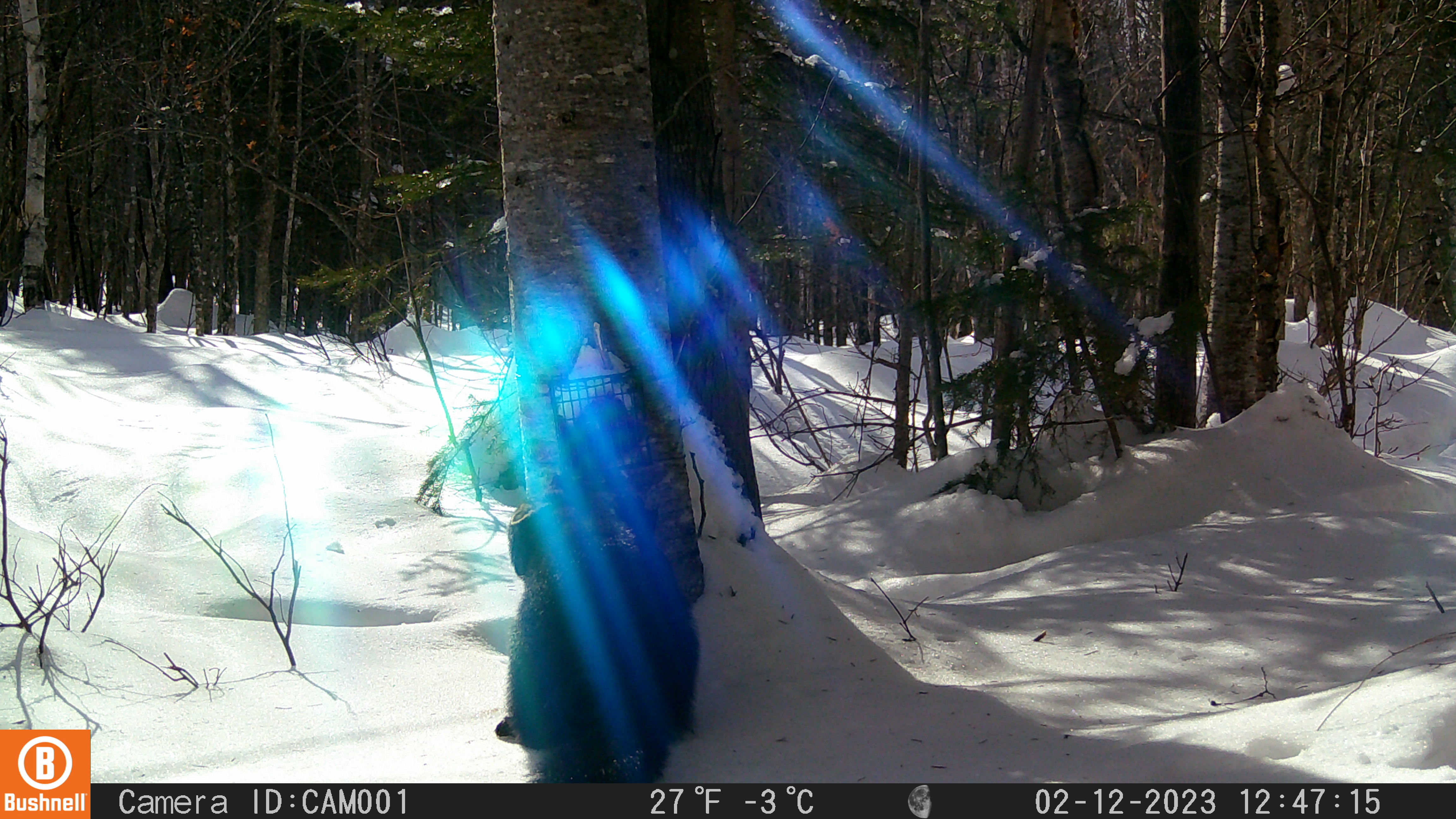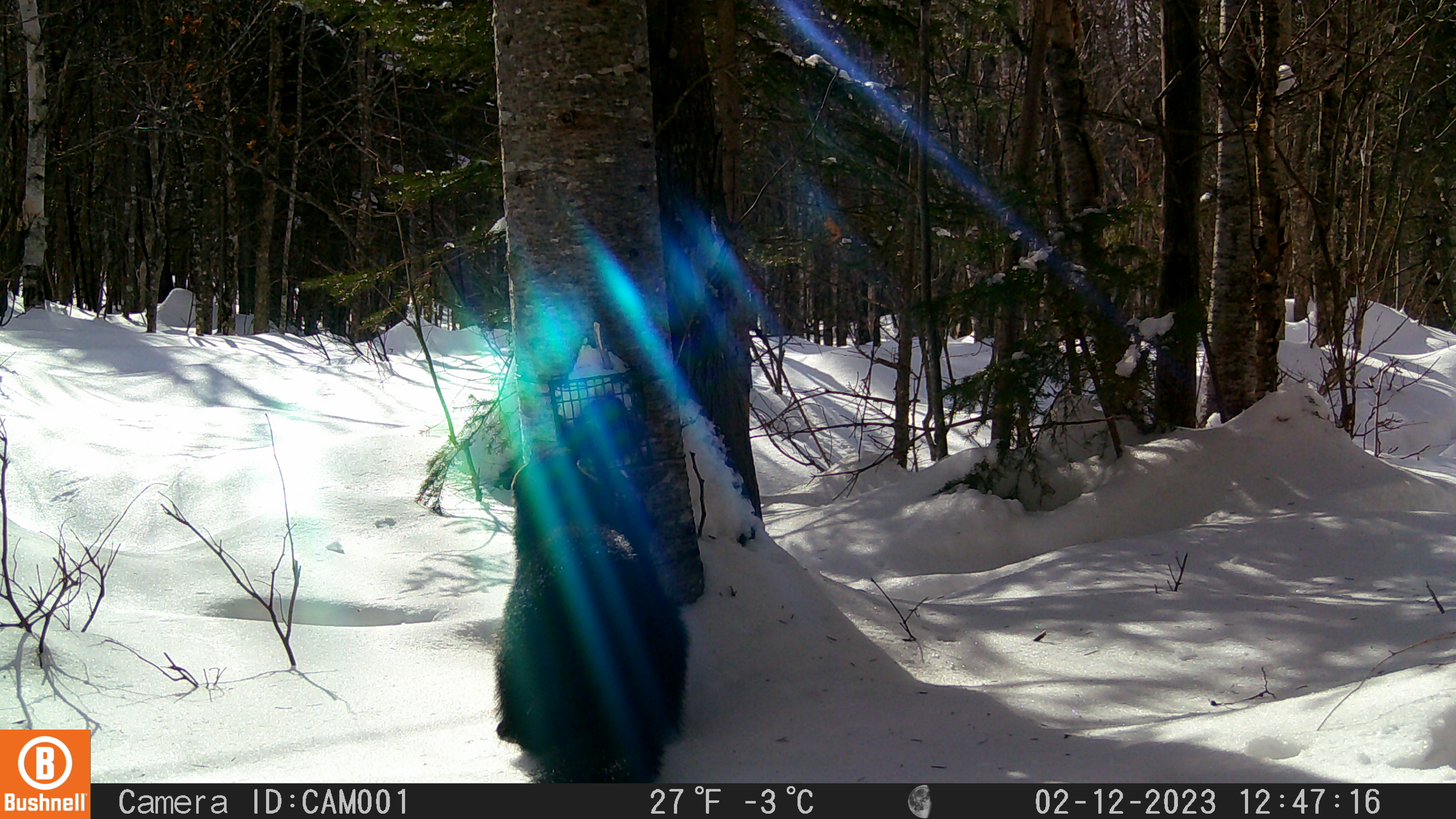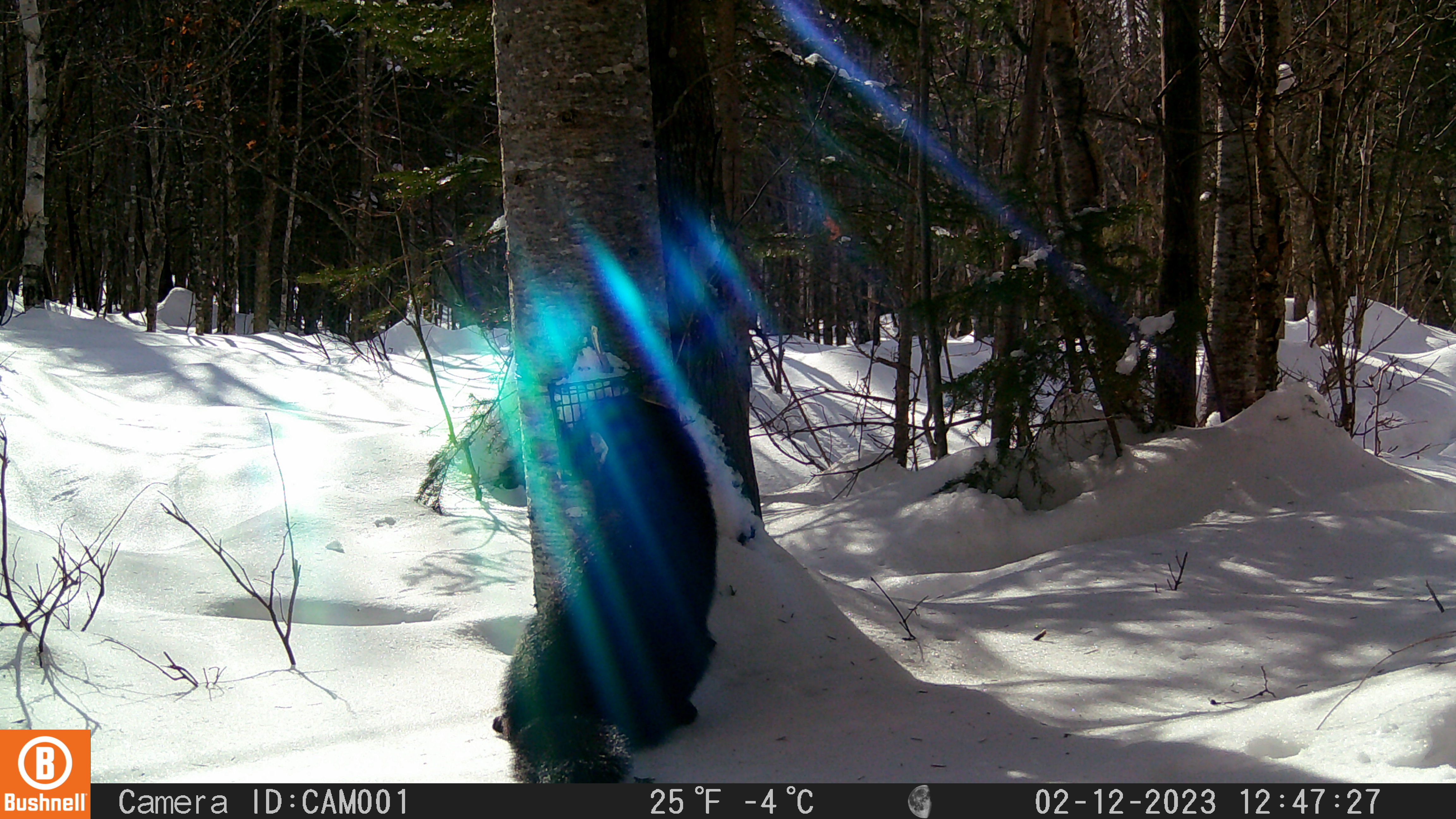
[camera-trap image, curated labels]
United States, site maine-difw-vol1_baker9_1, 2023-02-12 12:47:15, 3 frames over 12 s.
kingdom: Animalia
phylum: Chordata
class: Mammalia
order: Carnivora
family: Mustelidae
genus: Pekania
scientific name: Pekania pennanti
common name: fisher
Fisher (Pekania pennanti).